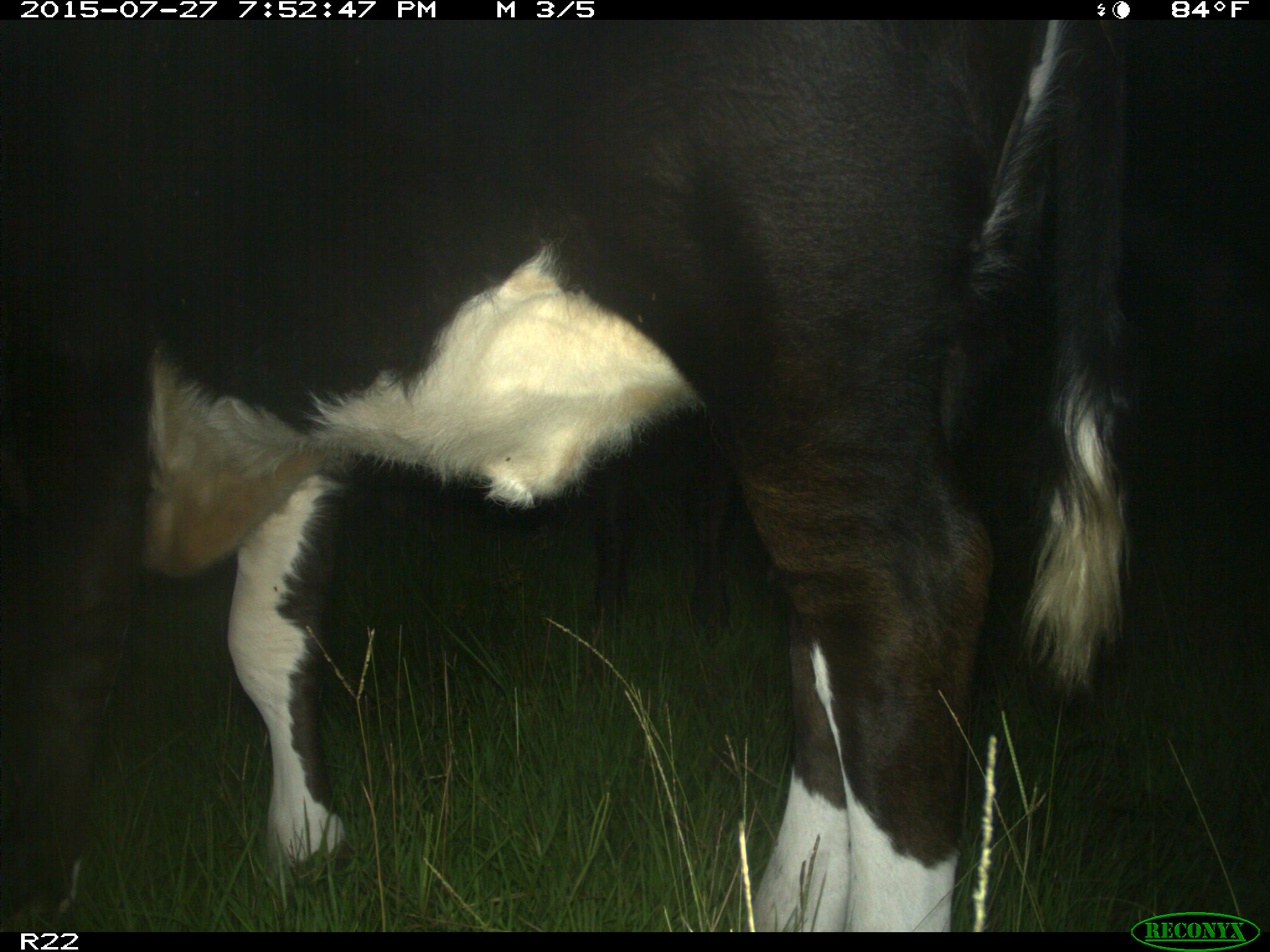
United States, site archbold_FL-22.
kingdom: Animalia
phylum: Chordata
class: Mammalia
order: Artiodactyla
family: Bovidae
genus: Bos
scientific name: Bos taurus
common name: domestic cow